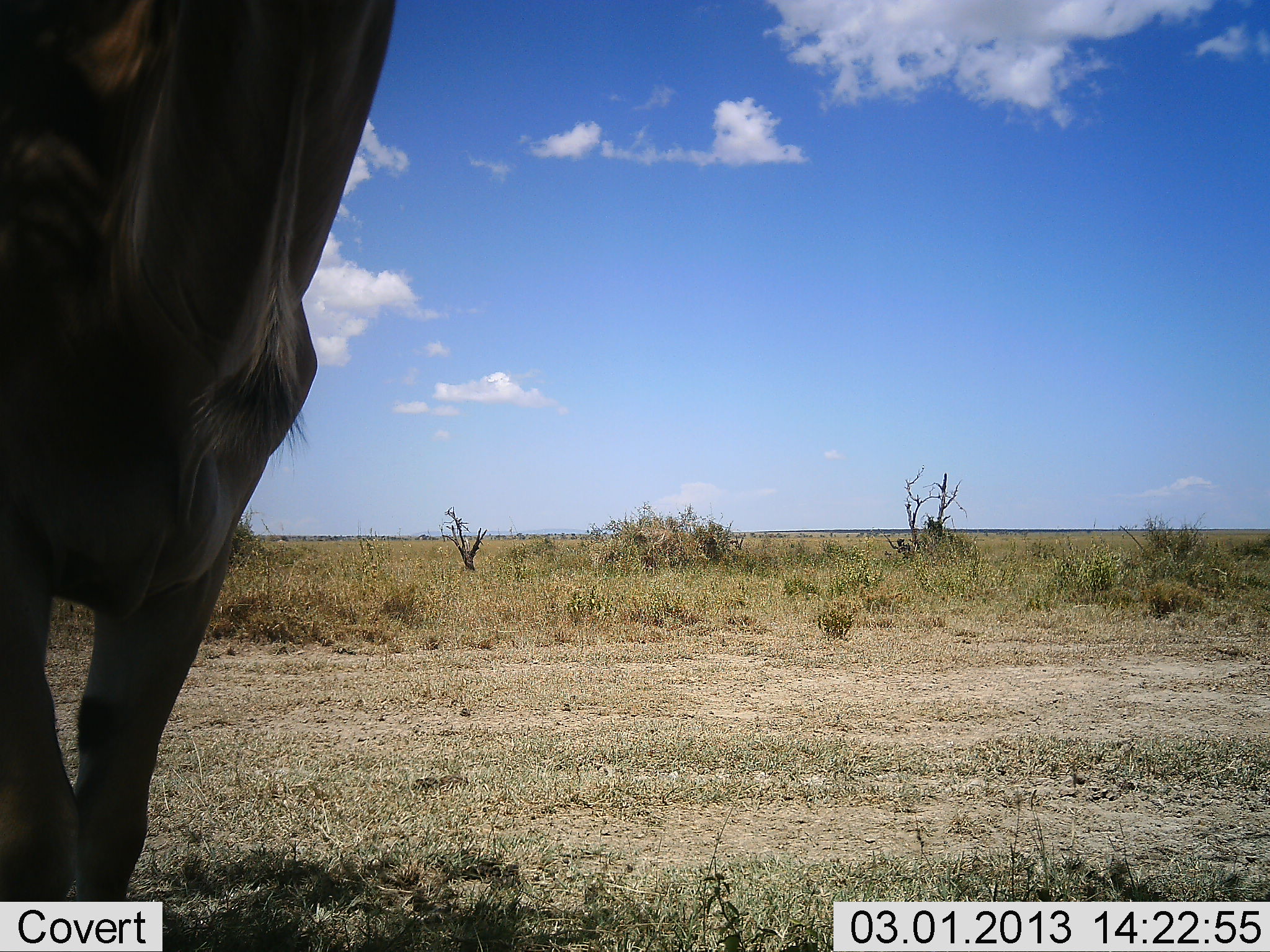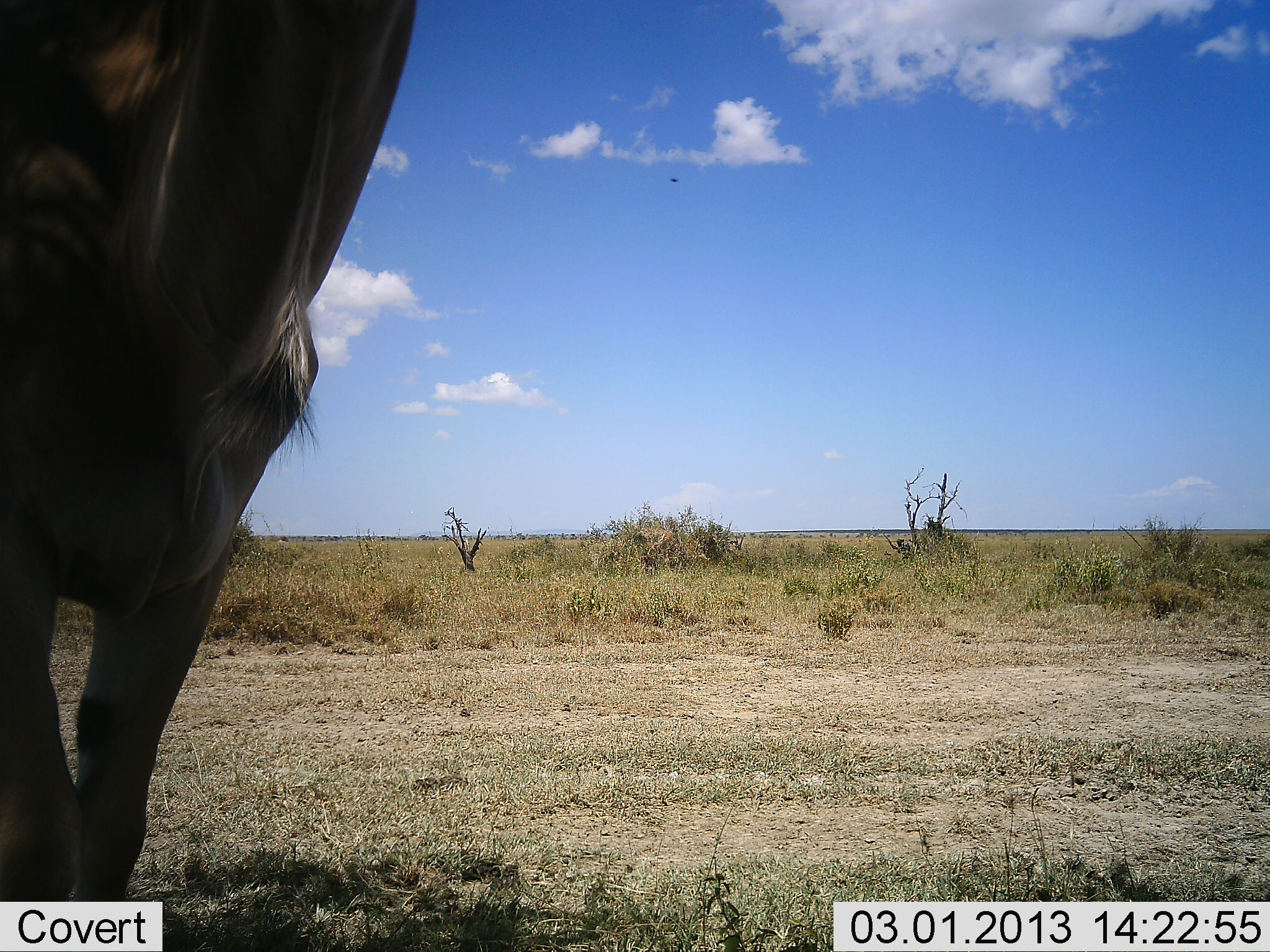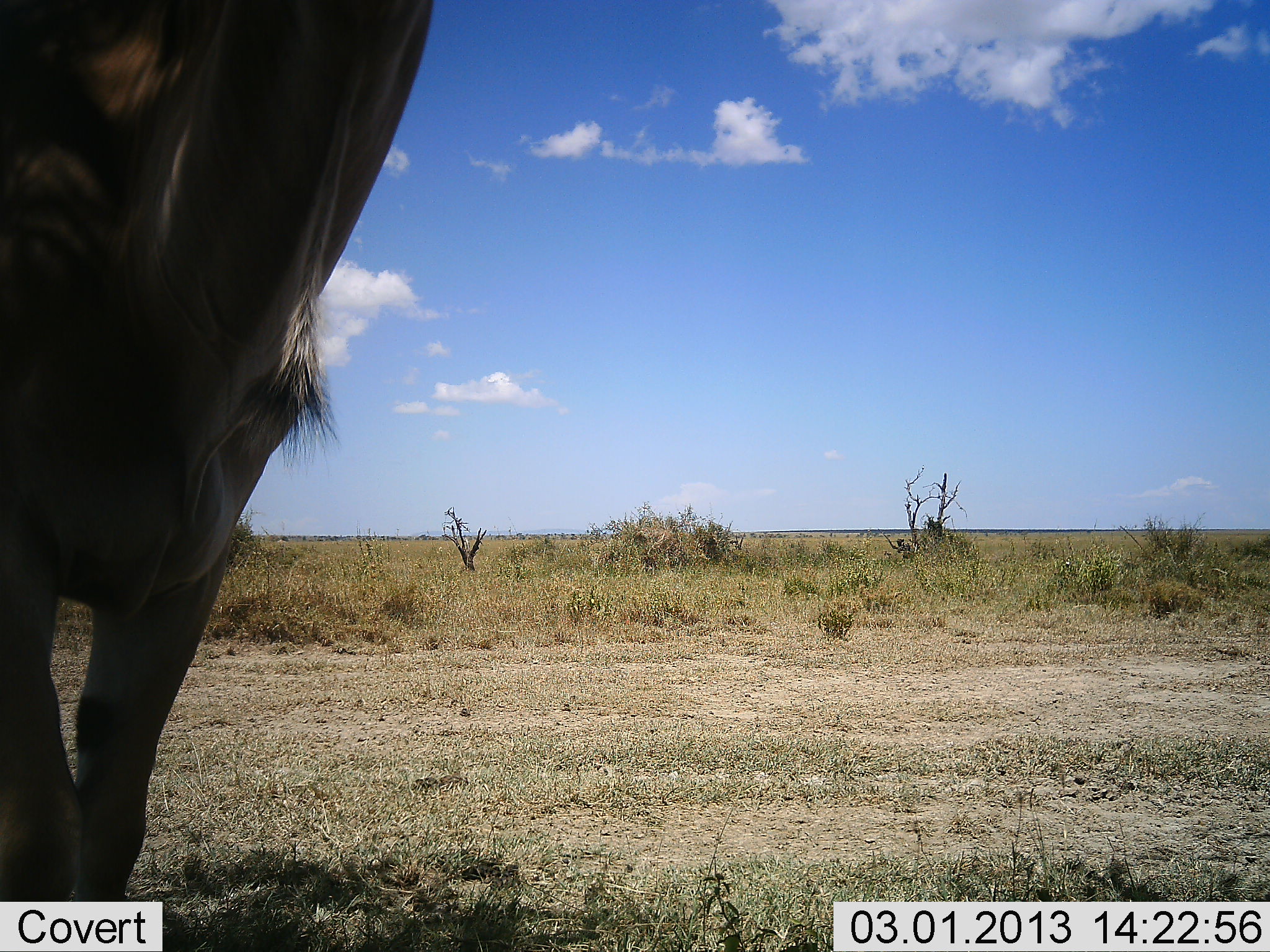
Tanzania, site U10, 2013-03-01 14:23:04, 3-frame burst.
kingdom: Animalia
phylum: Chordata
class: Mammalia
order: Artiodactyla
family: Bovidae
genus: Tragelaphus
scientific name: Tragelaphus oryx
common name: eland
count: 1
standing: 100%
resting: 6%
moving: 0%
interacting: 0%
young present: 0%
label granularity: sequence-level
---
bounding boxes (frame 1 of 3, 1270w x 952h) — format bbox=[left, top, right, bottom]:
animal: bbox=[1, 0, 401, 951]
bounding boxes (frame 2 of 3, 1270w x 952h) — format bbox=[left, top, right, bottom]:
animal: bbox=[0, 0, 424, 950]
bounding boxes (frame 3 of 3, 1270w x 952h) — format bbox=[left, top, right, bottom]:
animal: bbox=[1, 1, 434, 952]